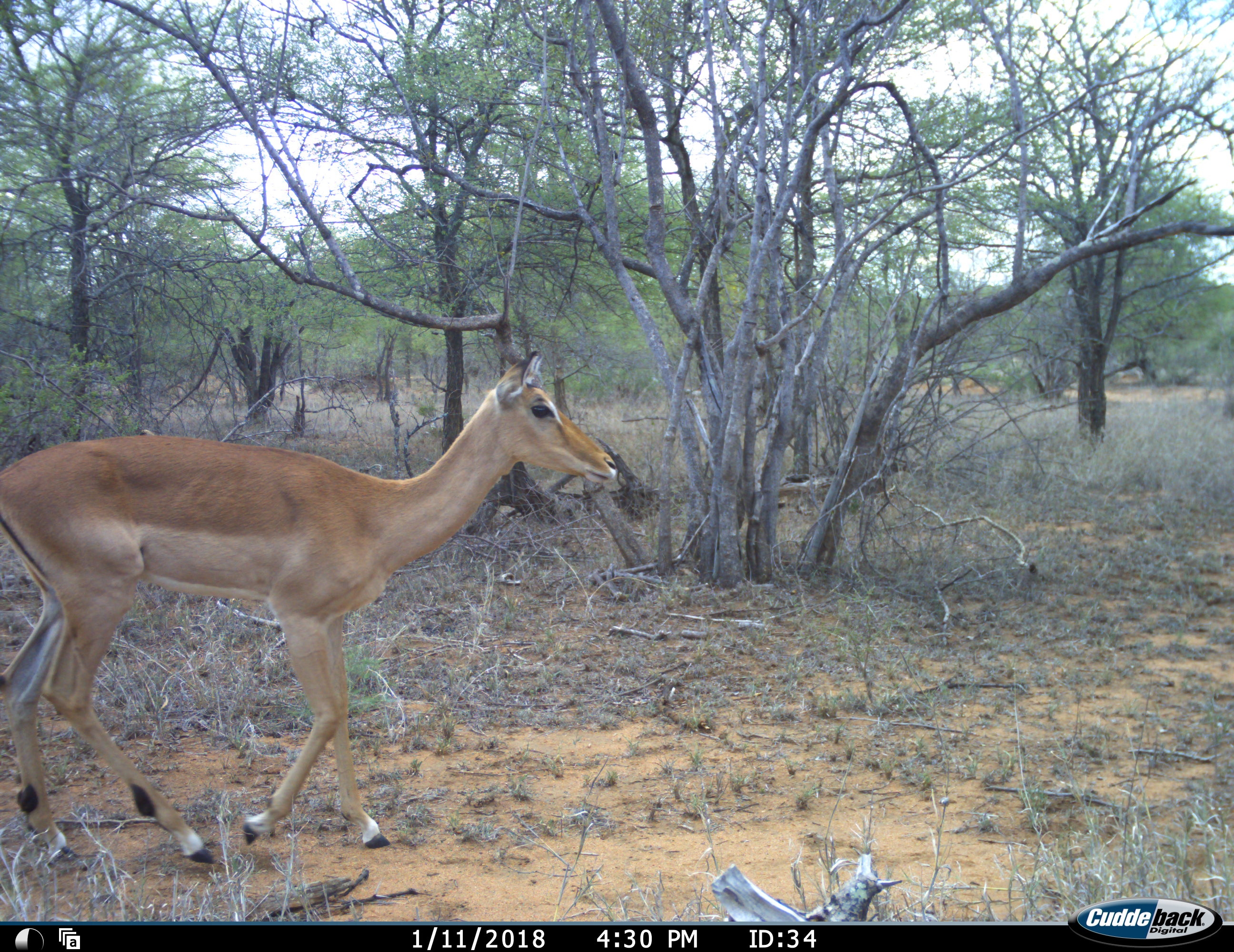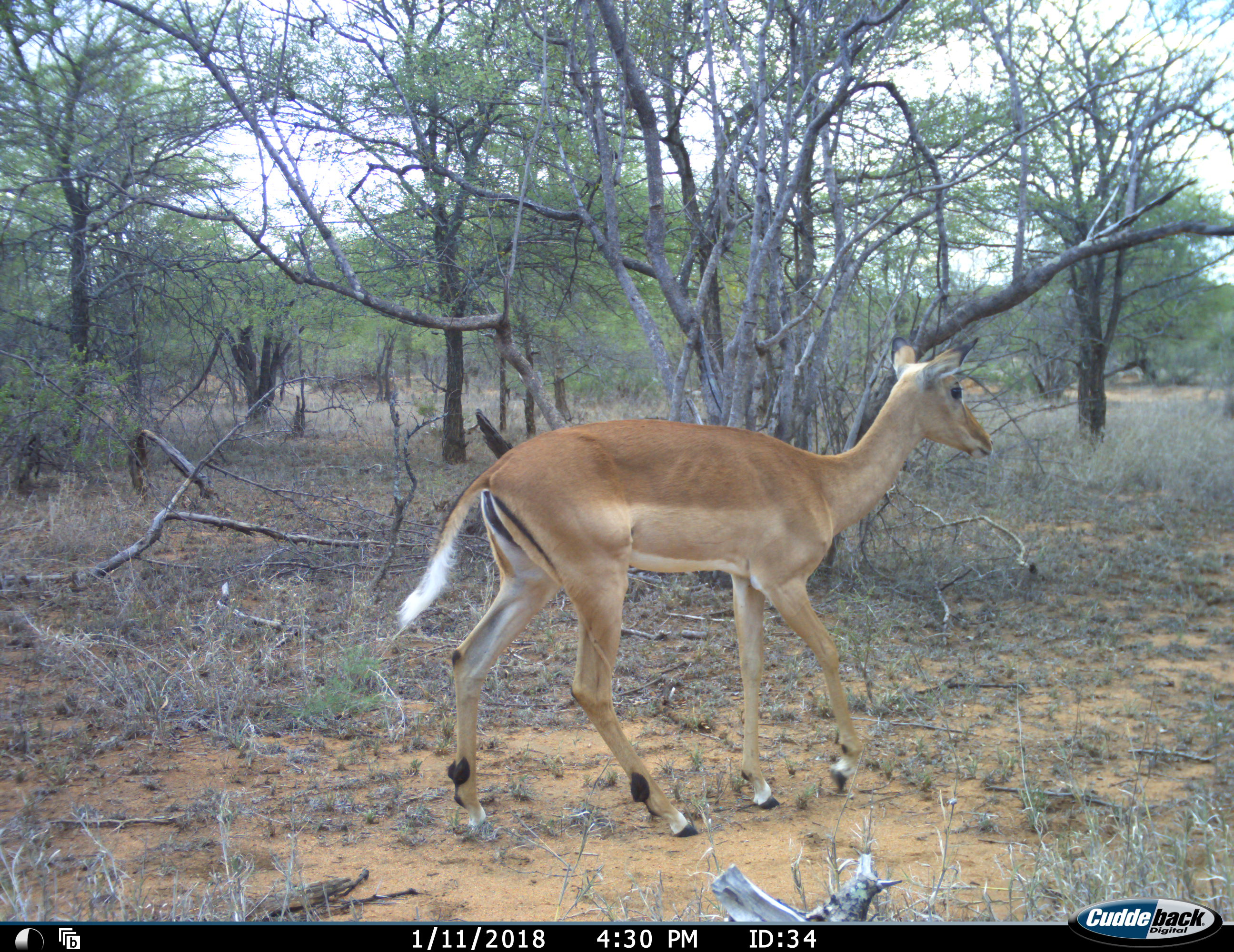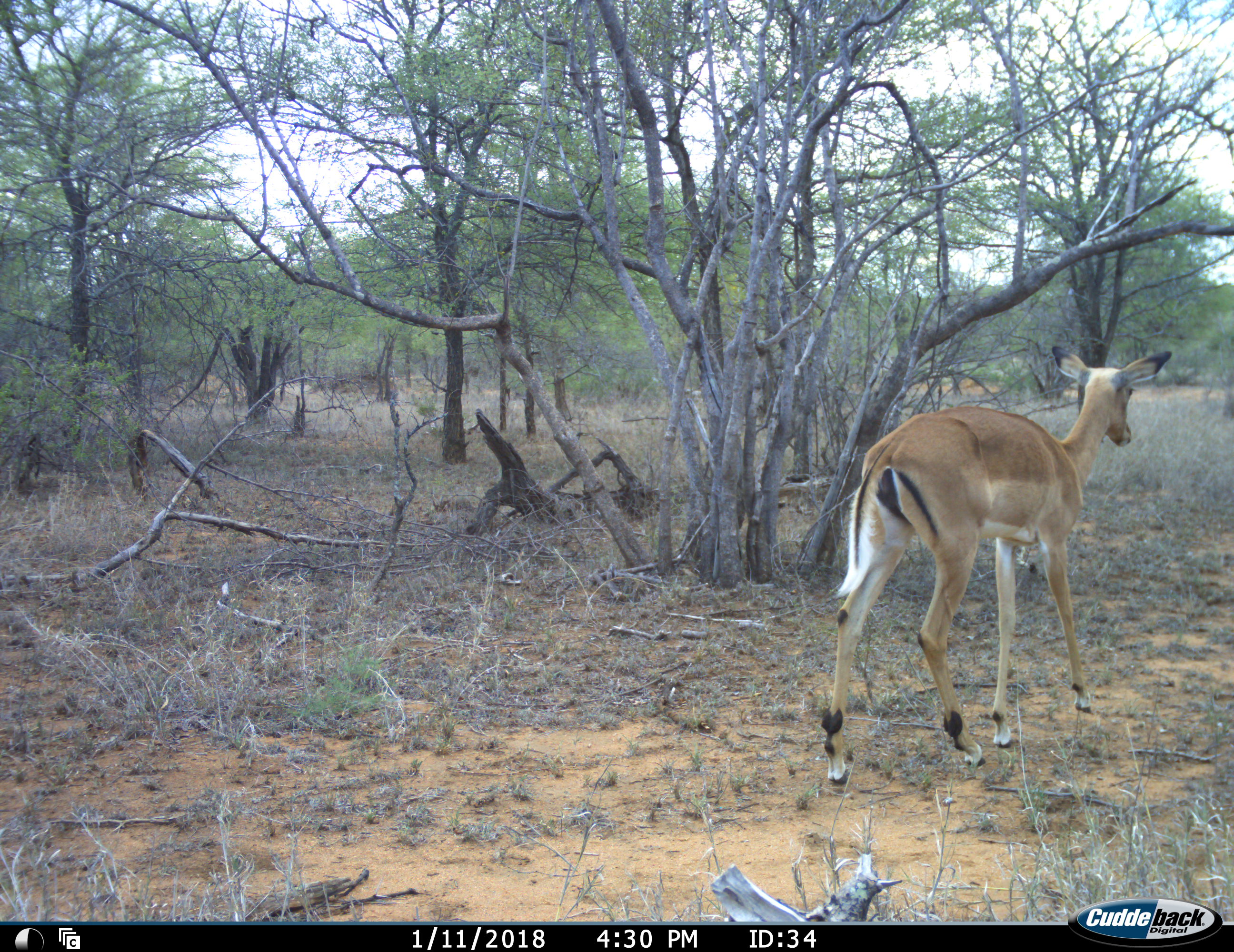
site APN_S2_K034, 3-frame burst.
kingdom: Animalia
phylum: Chordata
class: Mammalia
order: Artiodactyla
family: Bovidae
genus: Aepyceros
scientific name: Aepyceros melampus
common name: impala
Impala (Aepyceros melampus), count 1. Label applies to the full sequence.